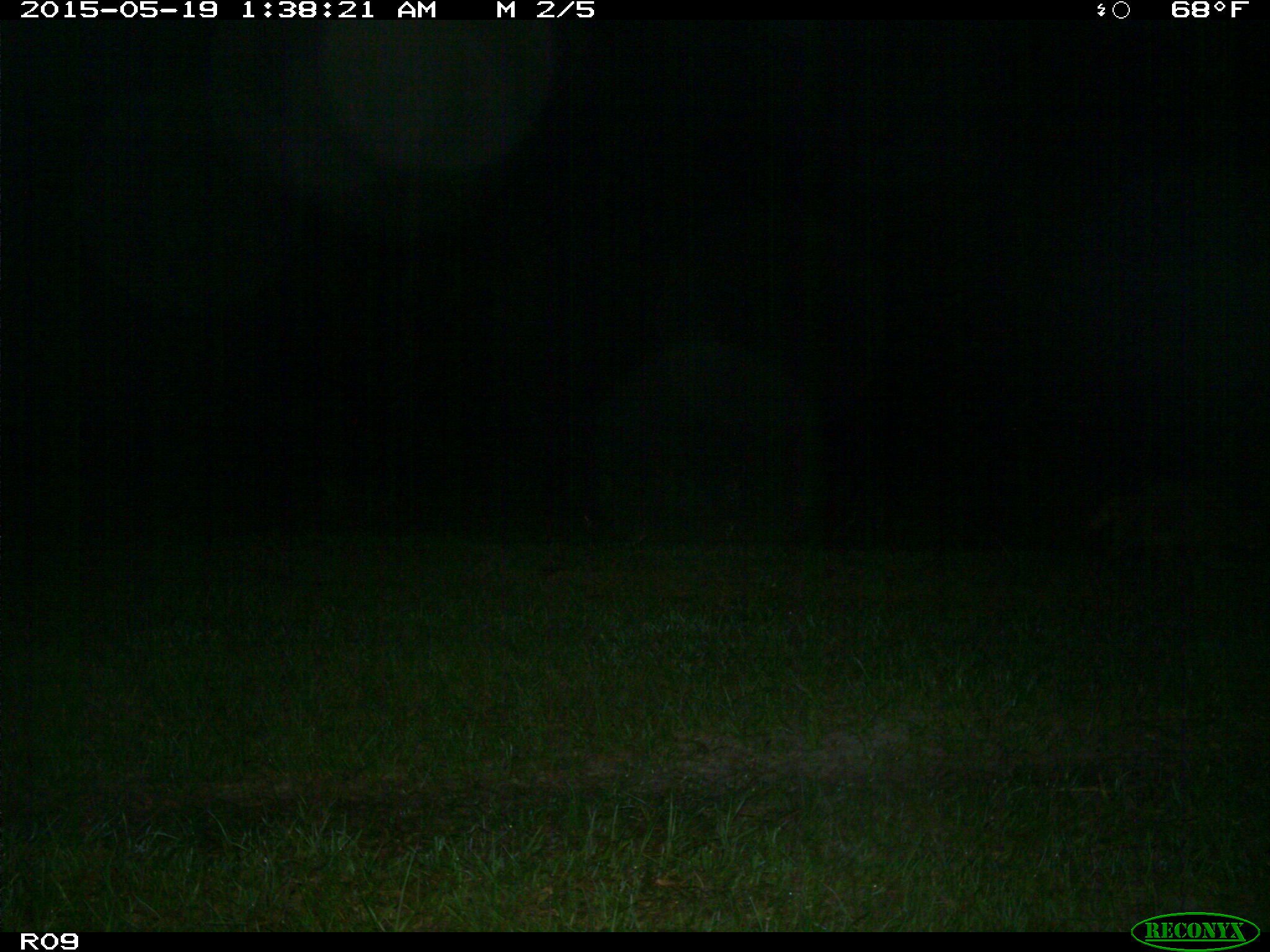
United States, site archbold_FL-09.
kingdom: Animalia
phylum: Chordata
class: Mammalia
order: Carnivora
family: Procyonidae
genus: Procyon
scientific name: Procyon lotor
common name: common raccoon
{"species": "Procyon lotor (common raccoon)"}